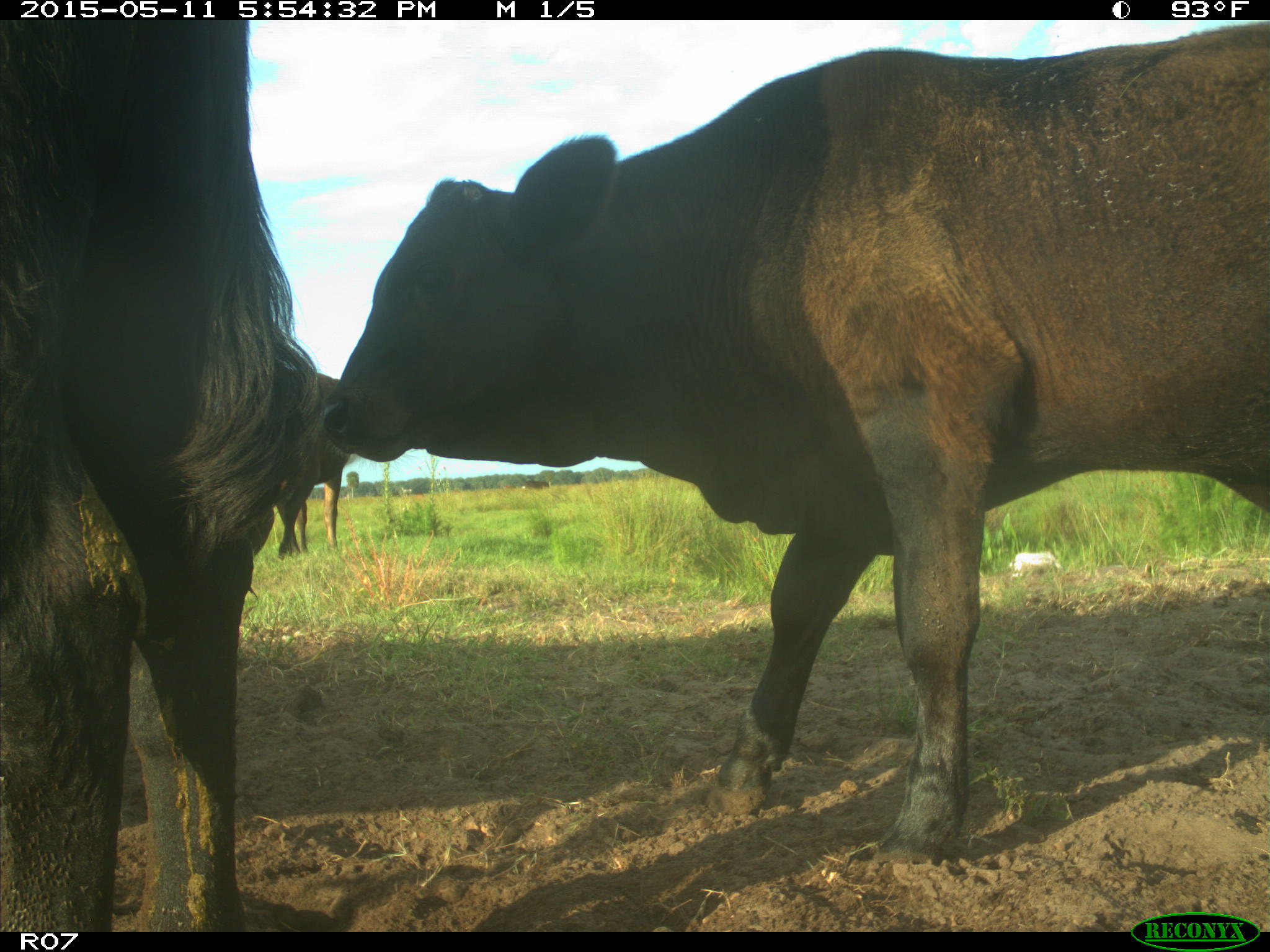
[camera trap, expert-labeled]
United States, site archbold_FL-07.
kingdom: Animalia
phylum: Chordata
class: Mammalia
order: Artiodactyla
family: Bovidae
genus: Bos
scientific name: Bos taurus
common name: domestic cow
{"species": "Bos taurus (domestic cow)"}